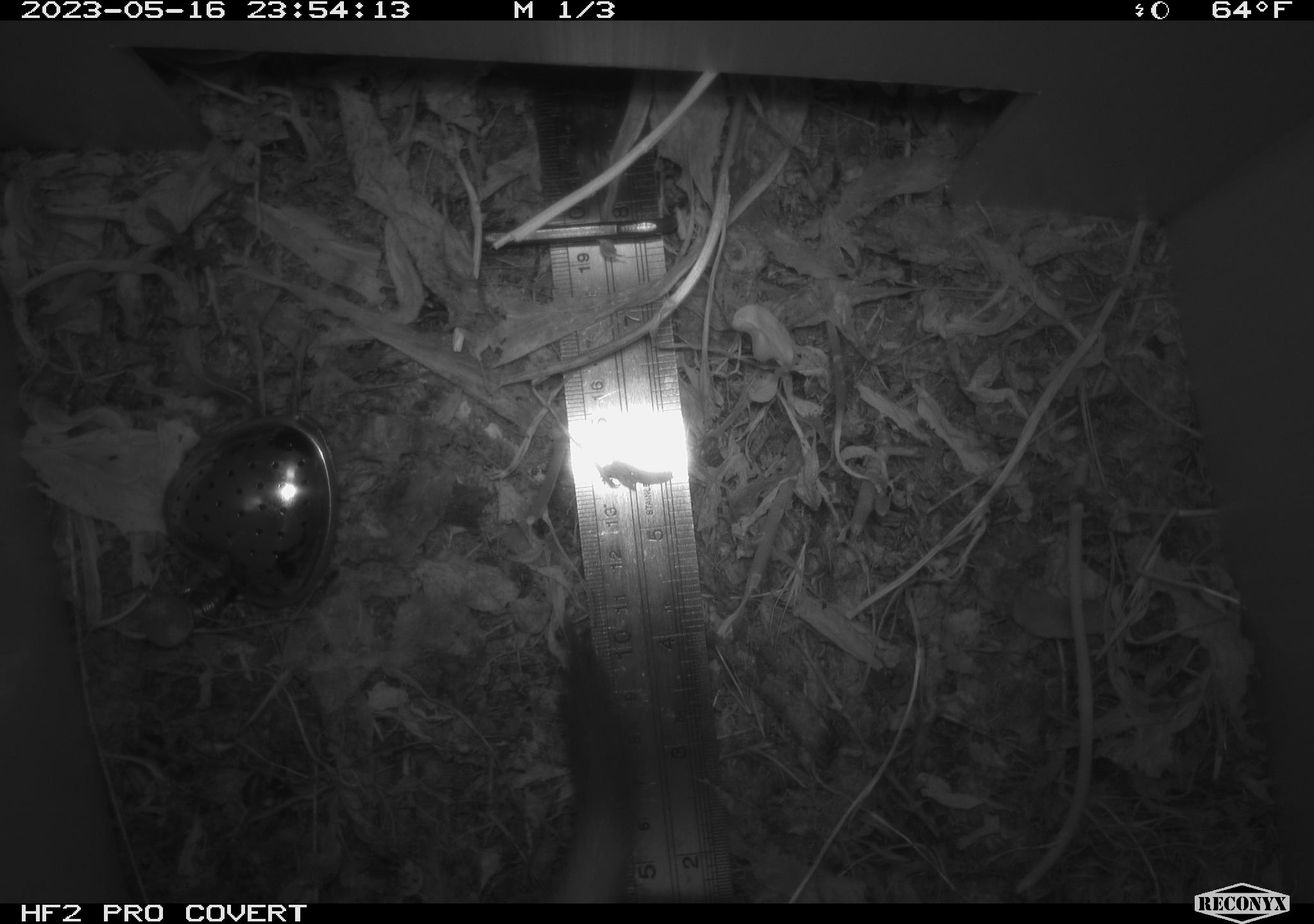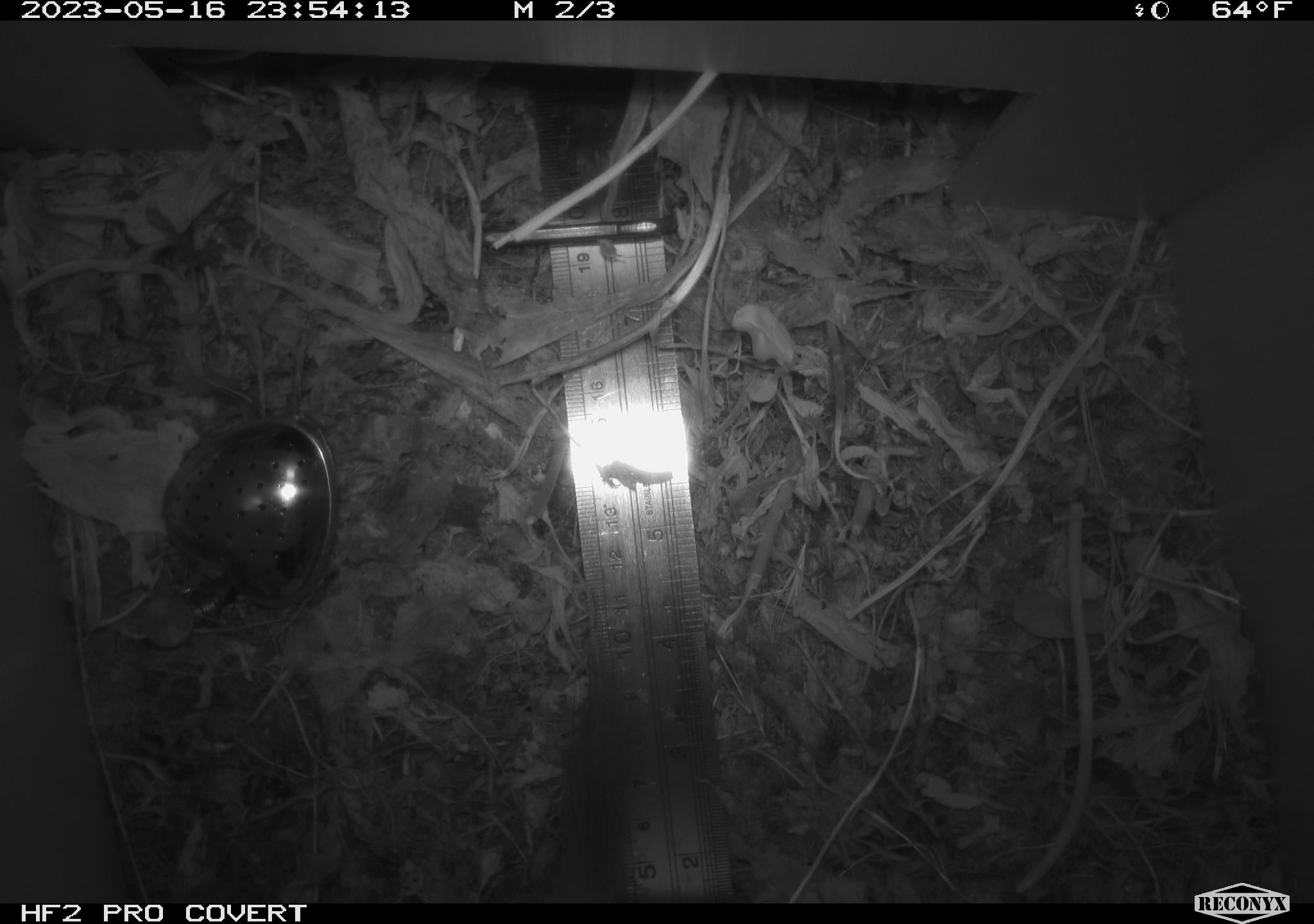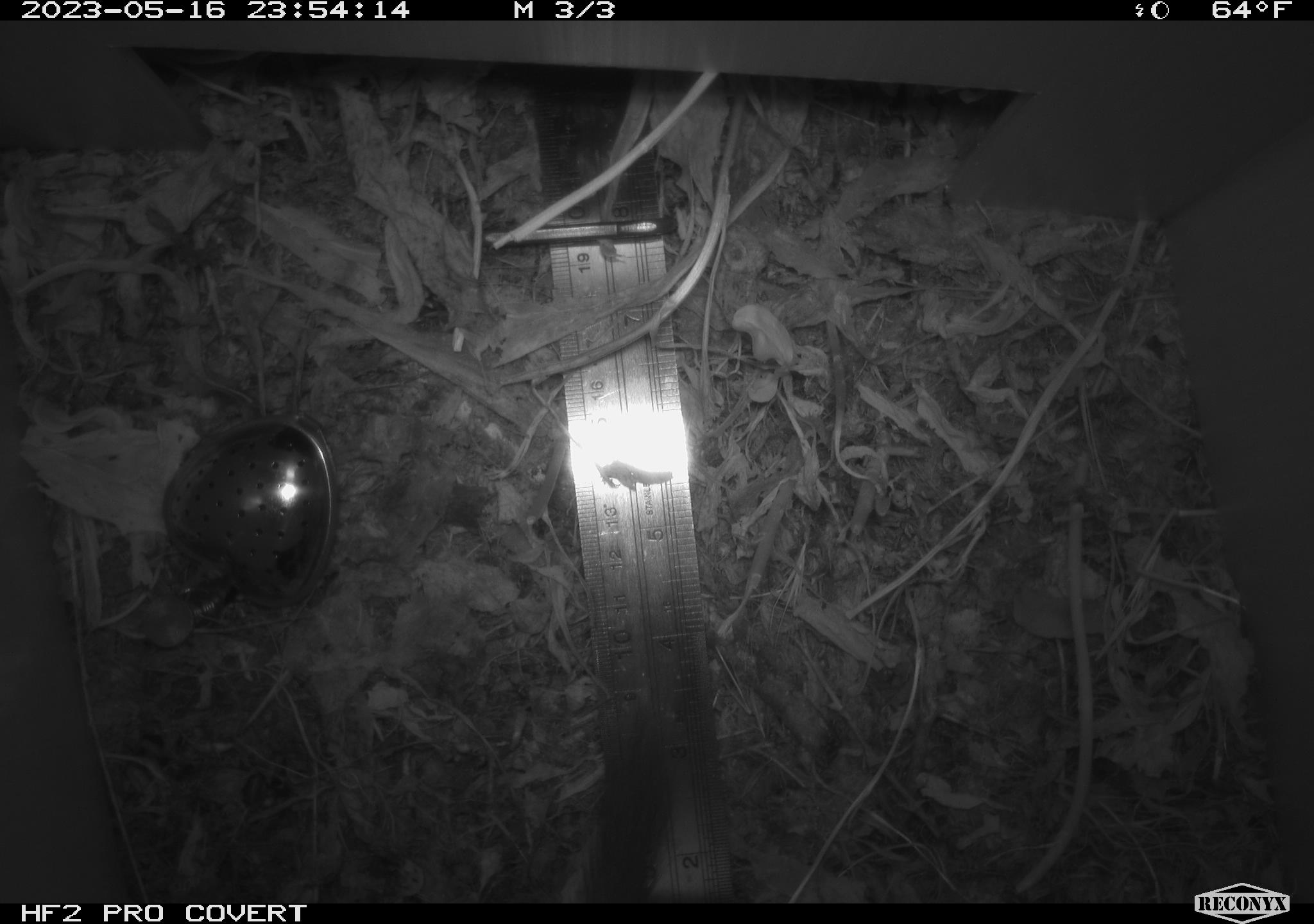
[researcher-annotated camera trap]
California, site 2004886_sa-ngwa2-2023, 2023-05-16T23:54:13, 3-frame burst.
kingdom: Animalia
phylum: Chordata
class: Mammalia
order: Carnivora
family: Mustelidae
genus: Neogale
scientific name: Neogale frenata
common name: long-tailed weasel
Long-tailed weasel (Neogale frenata).